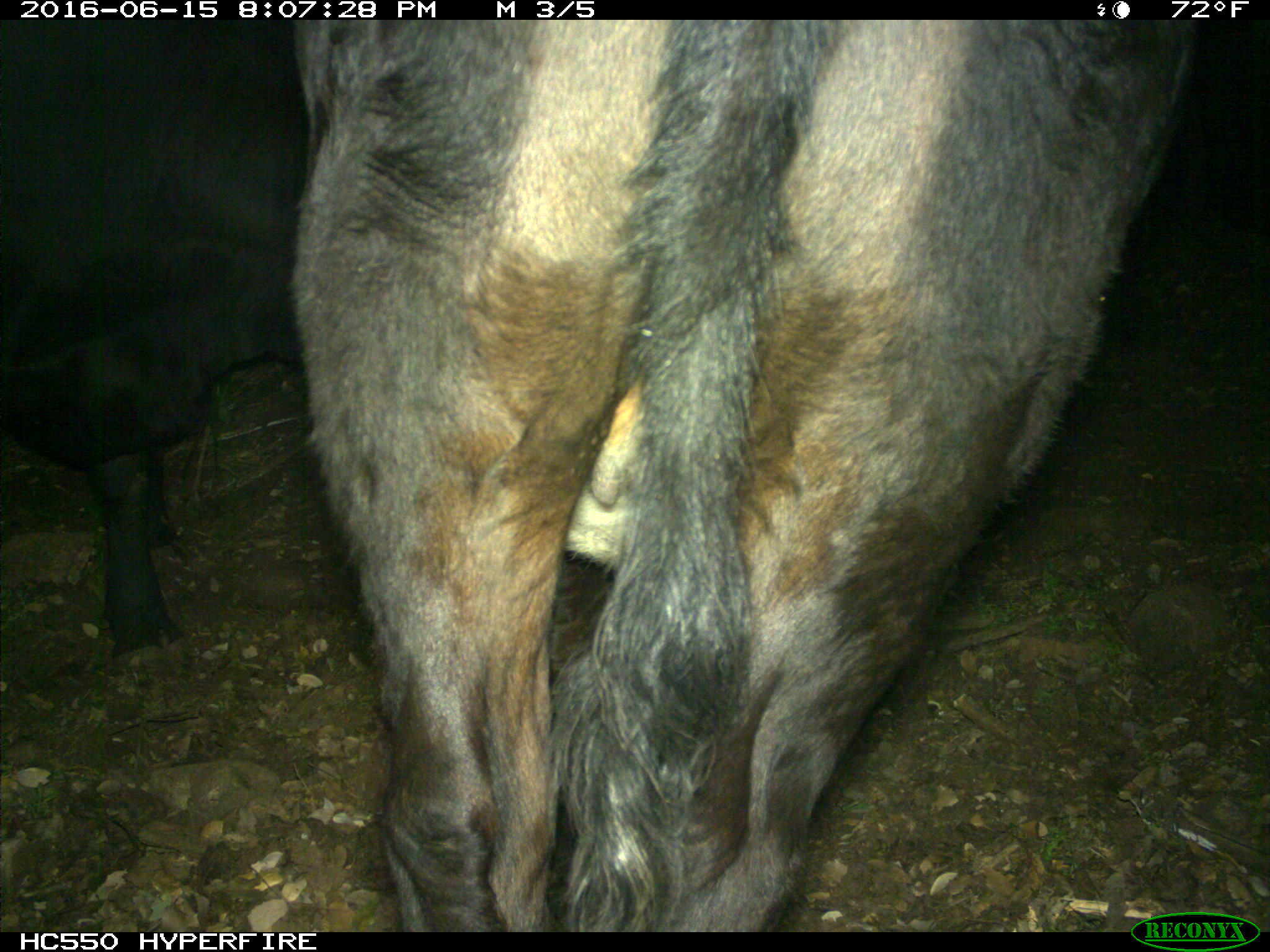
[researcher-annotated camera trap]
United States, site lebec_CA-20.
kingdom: Animalia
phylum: Chordata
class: Mammalia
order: Artiodactyla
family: Bovidae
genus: Bos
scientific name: Bos taurus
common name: domestic cow